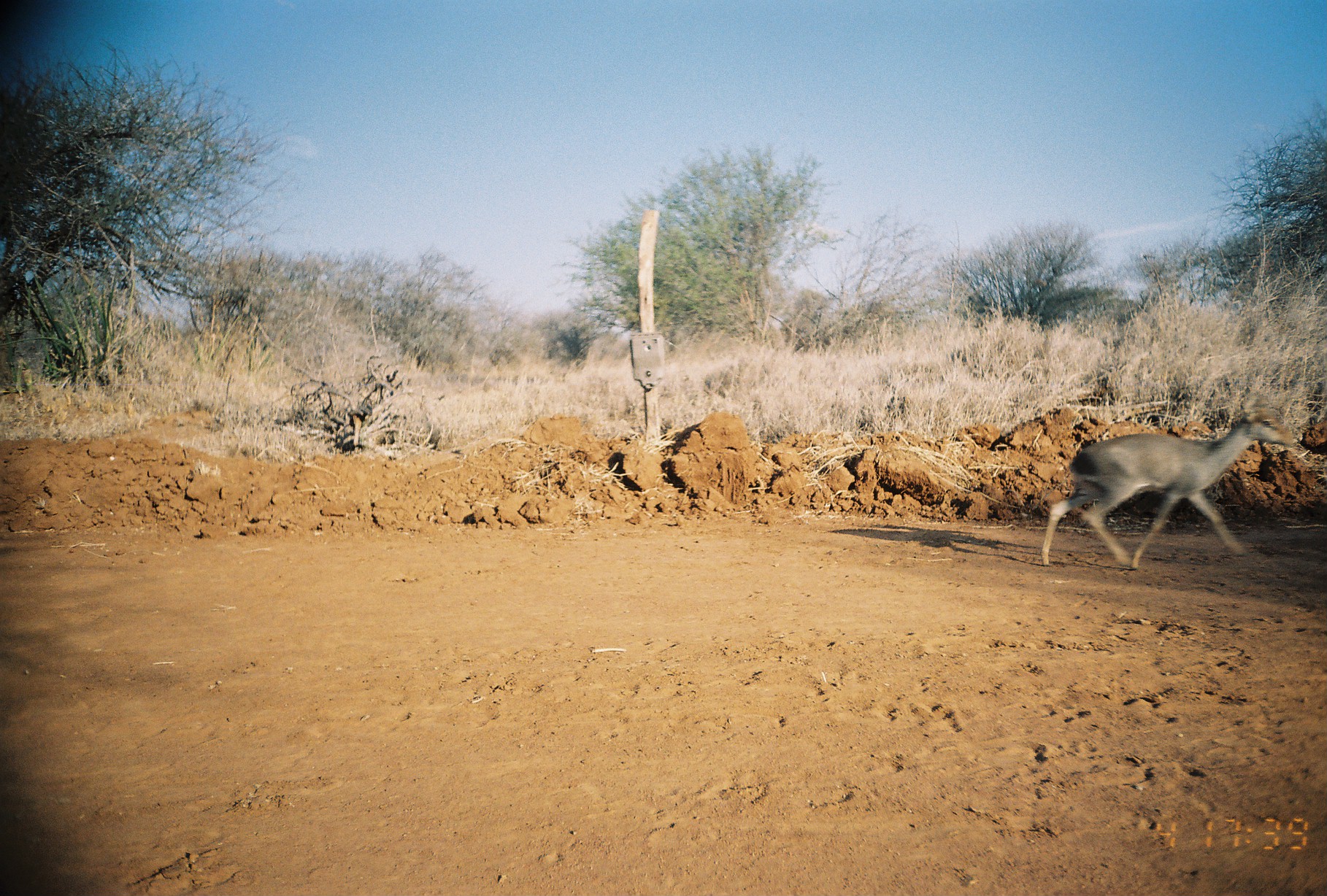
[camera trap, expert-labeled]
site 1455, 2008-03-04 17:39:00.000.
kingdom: Animalia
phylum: Chordata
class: Mammalia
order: Artiodactyla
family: Bovidae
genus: Madoqua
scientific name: Madoqua guentheri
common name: günther's dik-dik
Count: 1.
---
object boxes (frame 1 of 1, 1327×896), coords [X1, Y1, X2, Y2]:
madoqua guentheri: [1039, 389, 1302, 570]